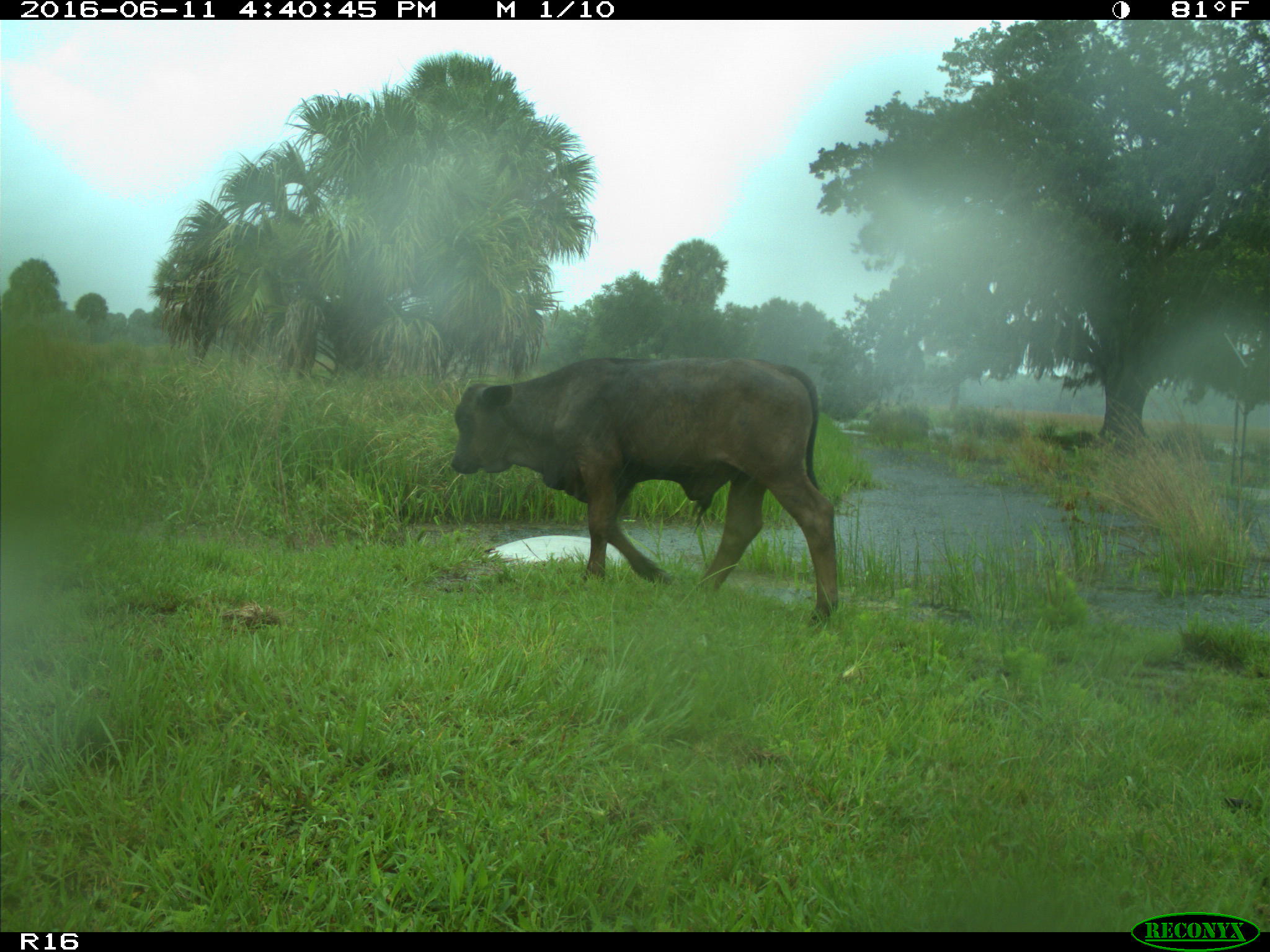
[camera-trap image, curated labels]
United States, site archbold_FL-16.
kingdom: Animalia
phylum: Chordata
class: Mammalia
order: Artiodactyla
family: Bovidae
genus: Bos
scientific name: Bos taurus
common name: domestic cow